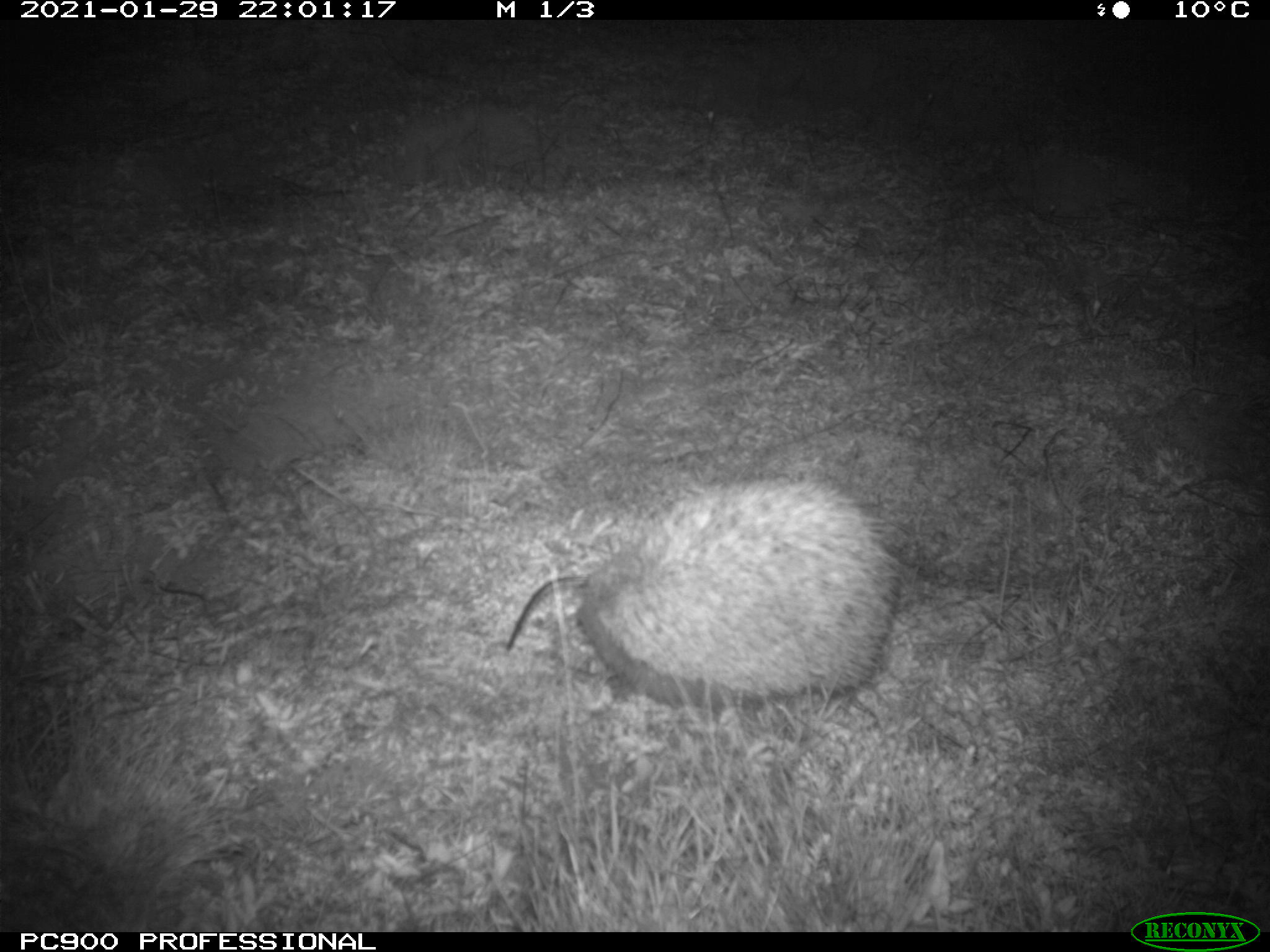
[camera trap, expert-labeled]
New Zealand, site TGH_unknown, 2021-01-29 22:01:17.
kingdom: Animalia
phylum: Chordata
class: Mammalia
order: Eulipotyphla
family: Erinaceidae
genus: Erinaceus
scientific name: Erinaceus europaeus europaeus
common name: european hedgehog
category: hedgehog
Hedgehog (european hedgehog) (Erinaceus europaeus europaeus).